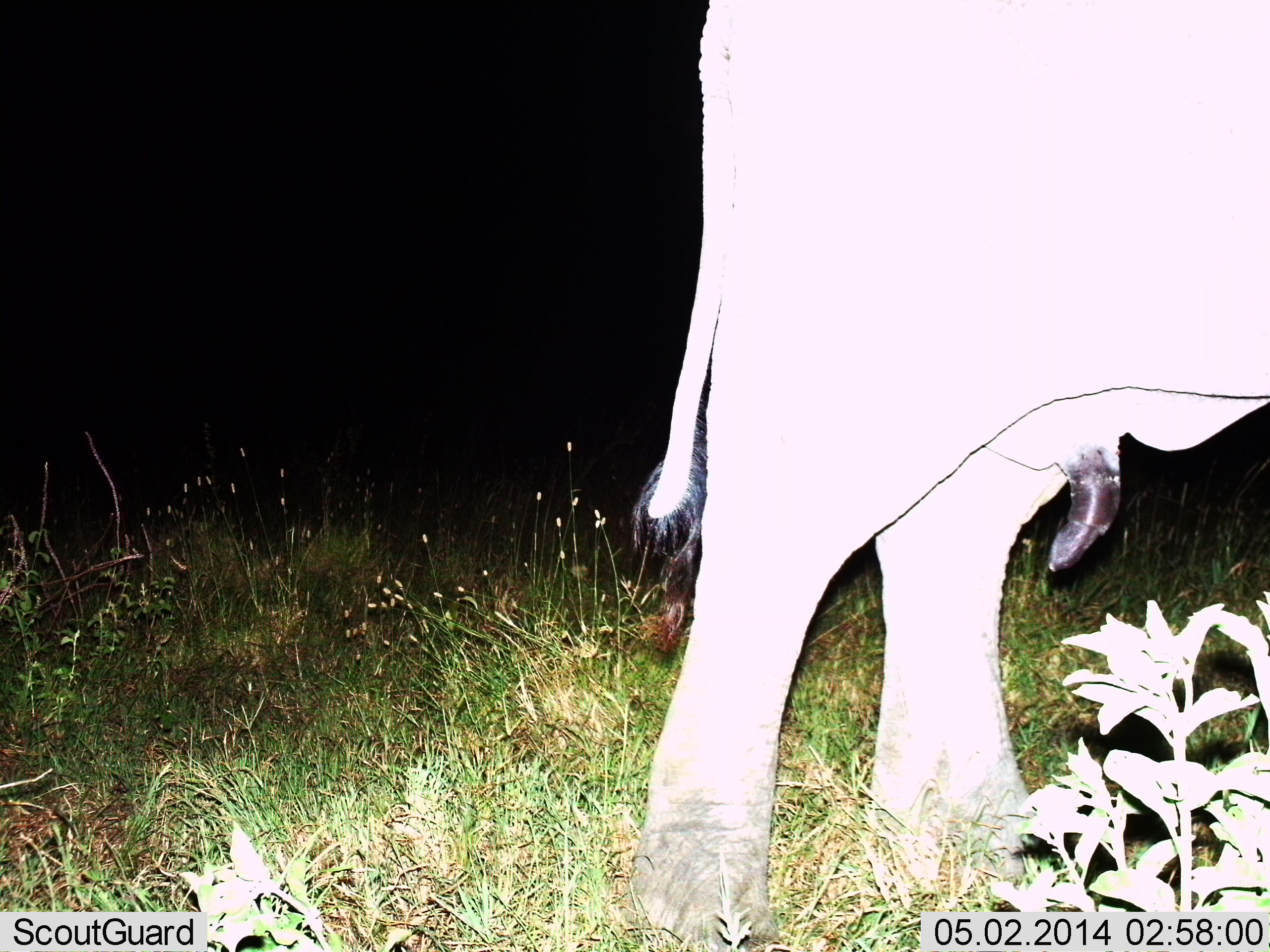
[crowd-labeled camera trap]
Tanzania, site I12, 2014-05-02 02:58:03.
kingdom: Animalia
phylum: Chordata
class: Mammalia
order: Proboscidea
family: Elephantidae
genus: Loxodonta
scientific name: Loxodonta africana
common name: african bush elephant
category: elephant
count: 1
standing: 100%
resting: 0%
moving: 0%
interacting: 0%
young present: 20%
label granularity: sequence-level